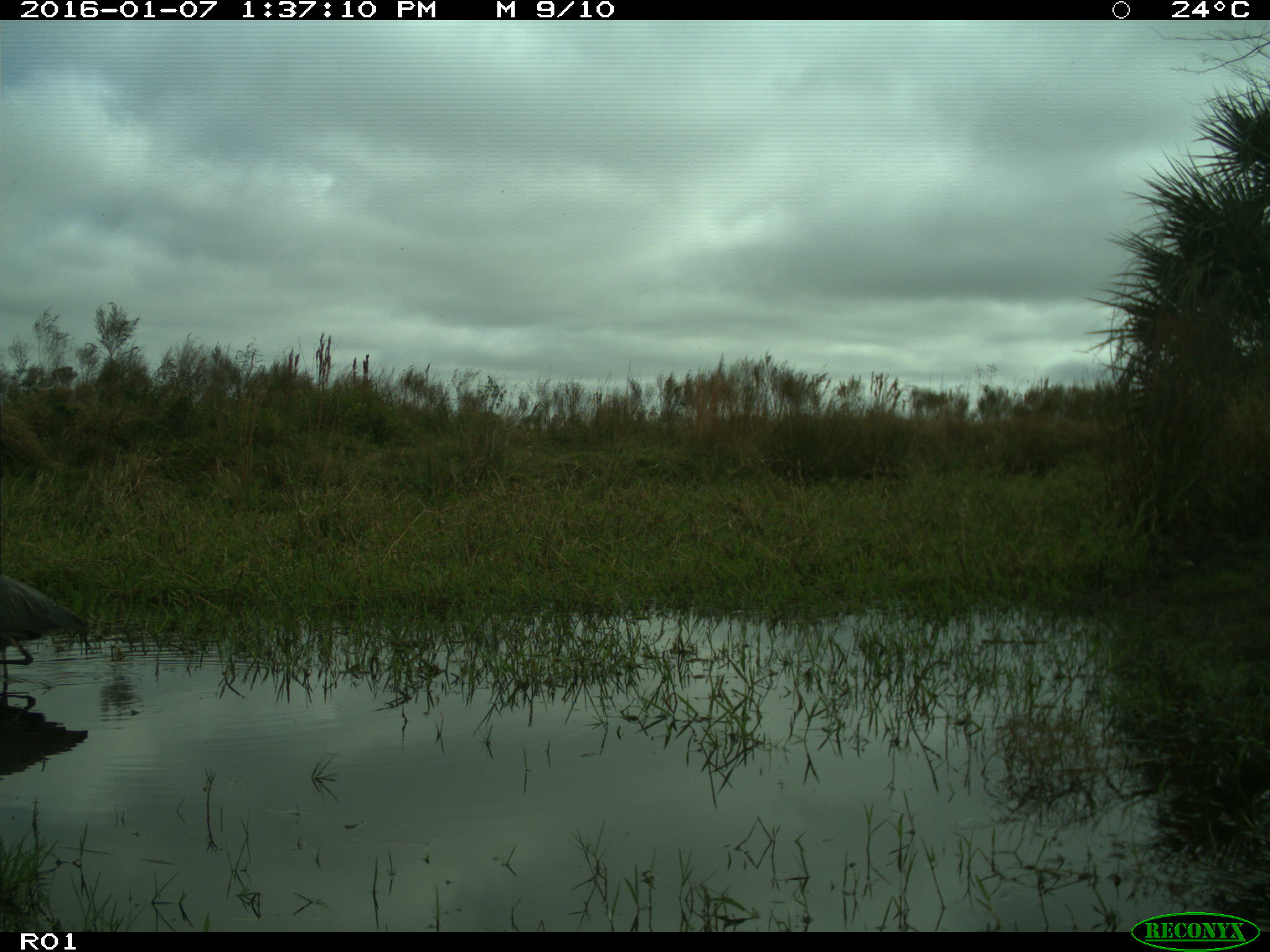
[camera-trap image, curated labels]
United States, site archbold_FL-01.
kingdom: Animalia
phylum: Chordata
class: Aves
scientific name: Aves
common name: birds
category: unidentified bird